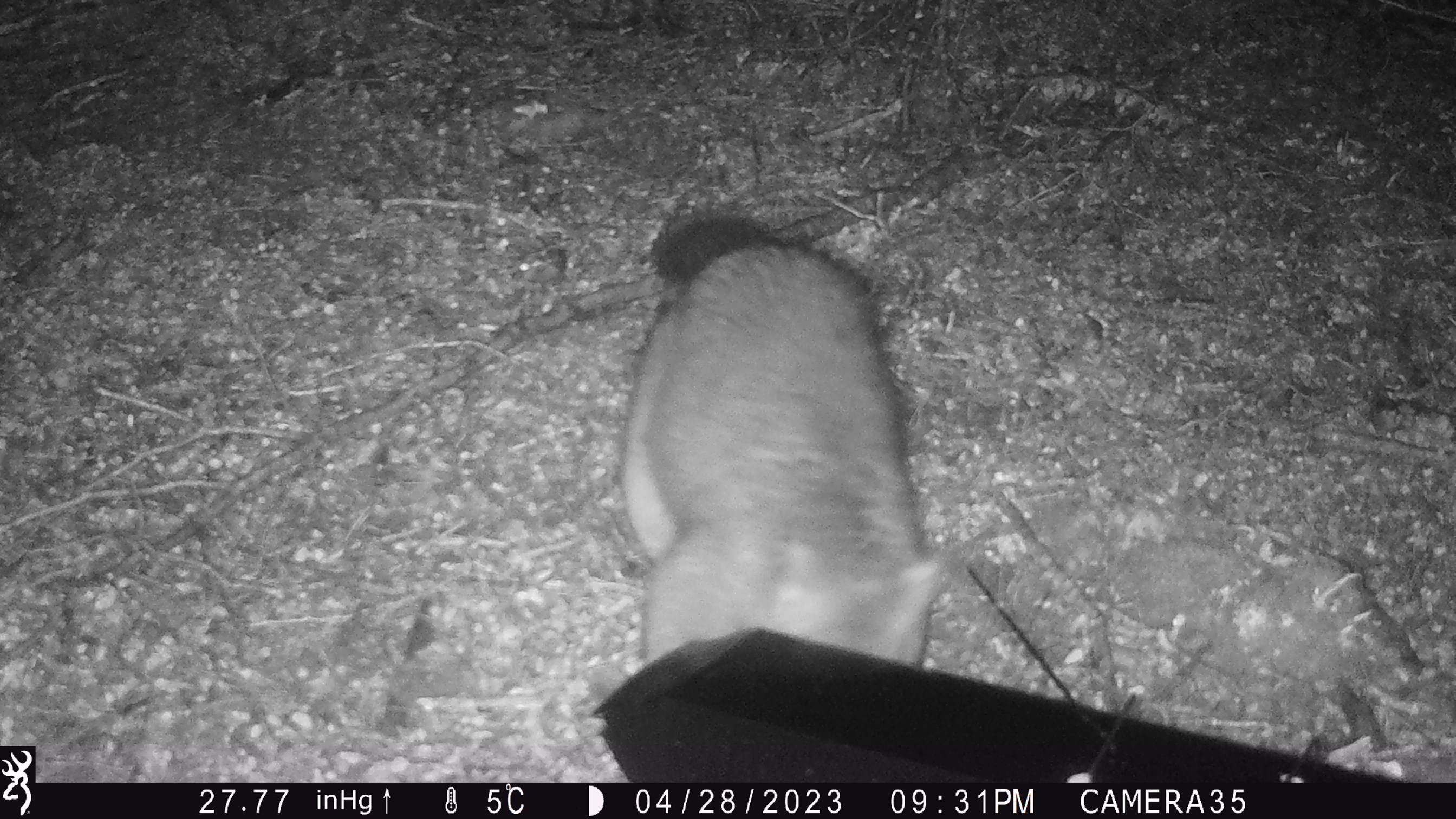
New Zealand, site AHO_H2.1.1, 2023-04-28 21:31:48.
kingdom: Animalia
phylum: Chordata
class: Mammalia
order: Carnivora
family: Mustelidae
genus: Mustela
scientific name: Mustela erminea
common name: stoat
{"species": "stoat (Mustela erminea)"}